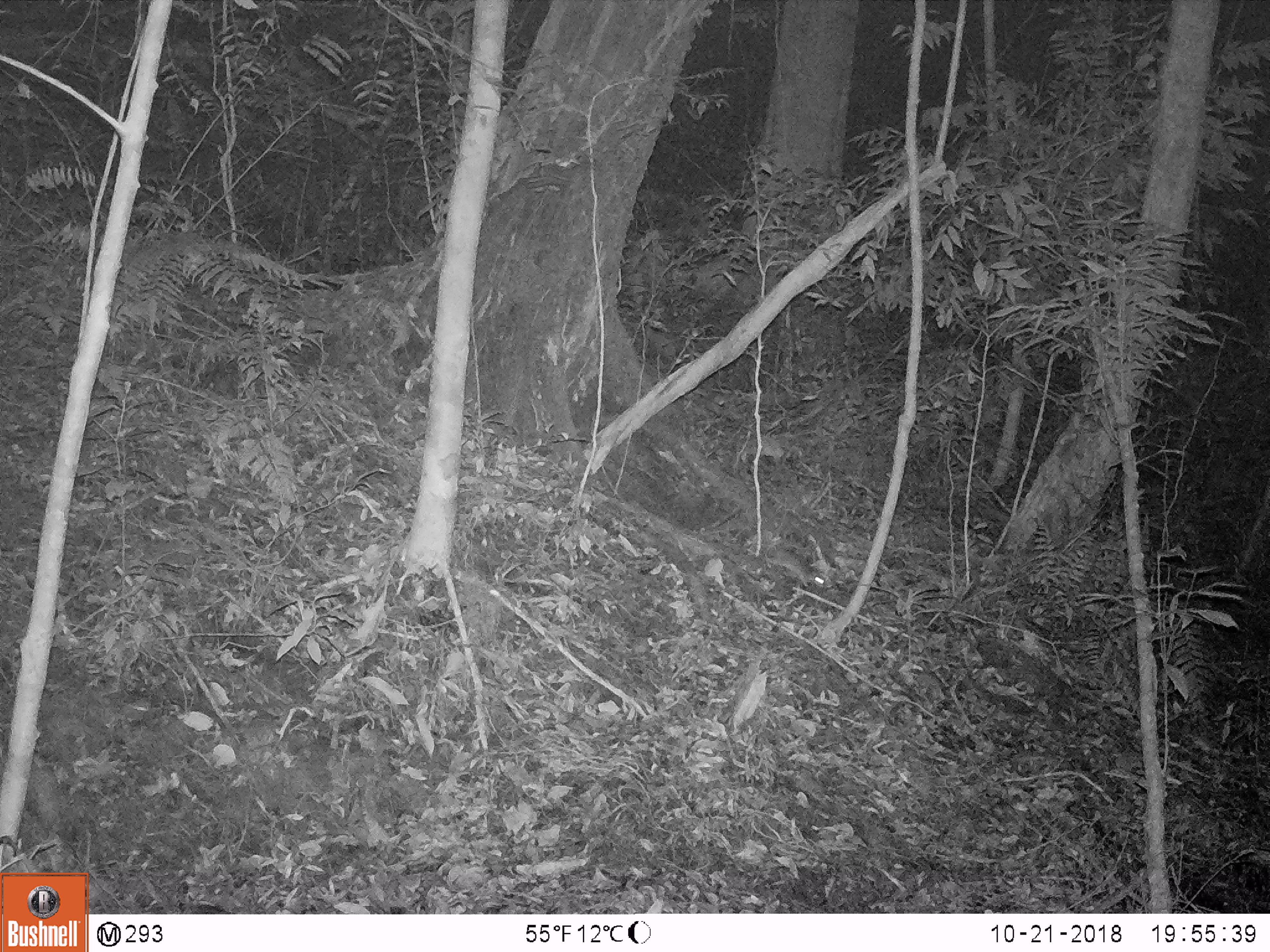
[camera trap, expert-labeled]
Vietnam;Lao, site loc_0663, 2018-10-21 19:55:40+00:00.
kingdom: Animalia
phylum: Chordata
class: Mammalia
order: Rodentia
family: Muridae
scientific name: Muridae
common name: old-world mice and rats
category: unidentified murid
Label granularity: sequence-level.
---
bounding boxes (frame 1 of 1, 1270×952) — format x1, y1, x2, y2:
unidentified murid: 766, 547, 824, 586